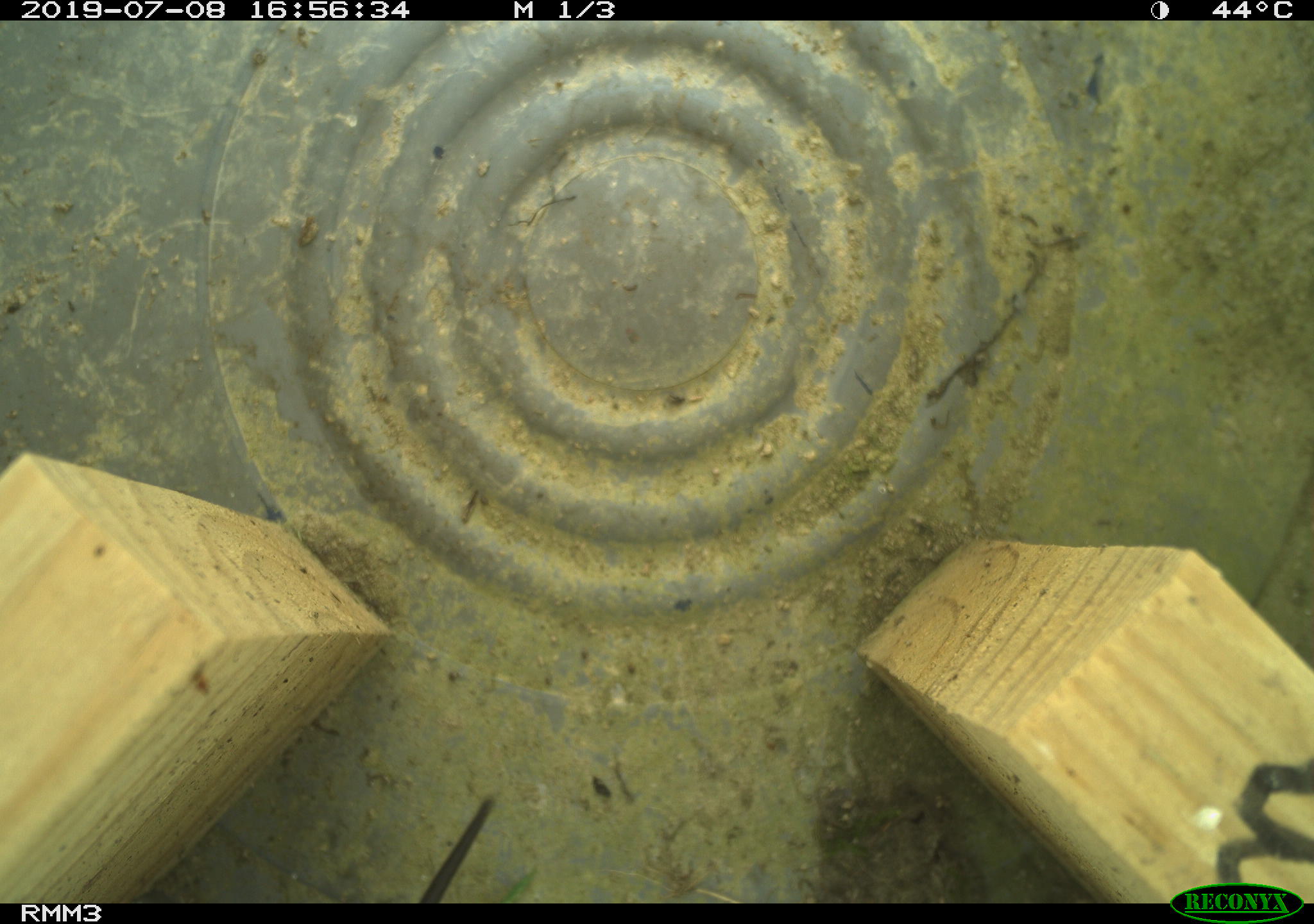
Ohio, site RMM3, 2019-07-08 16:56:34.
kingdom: Animalia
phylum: Chordata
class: Mammalia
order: Rodentia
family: Cricetidae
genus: Microtus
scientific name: Microtus pennsylvanicus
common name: meadow vole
Meadow vole (Microtus pennsylvanicus).